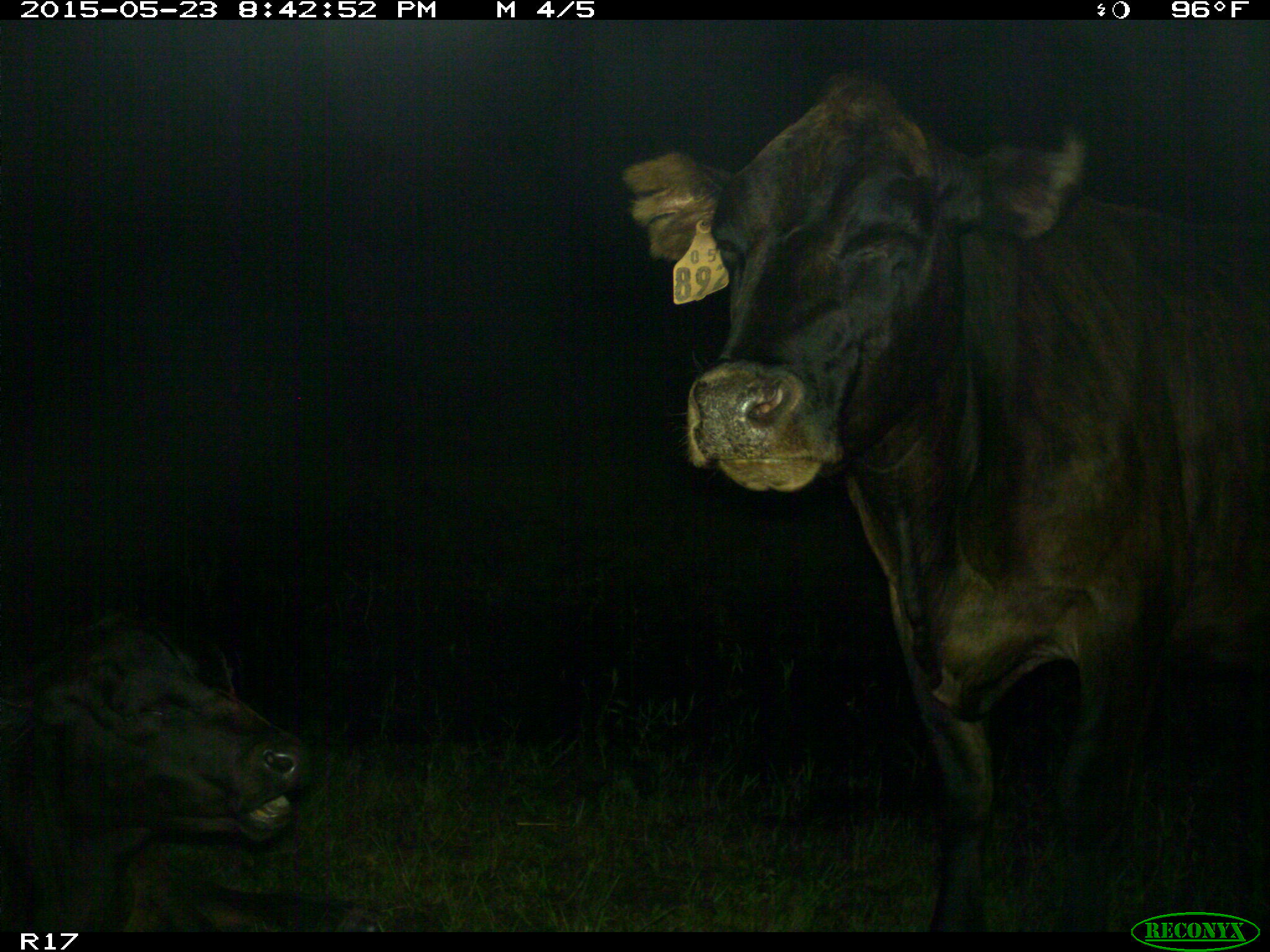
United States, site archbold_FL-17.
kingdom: Animalia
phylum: Chordata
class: Mammalia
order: Artiodactyla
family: Bovidae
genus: Bos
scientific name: Bos taurus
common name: domestic cow